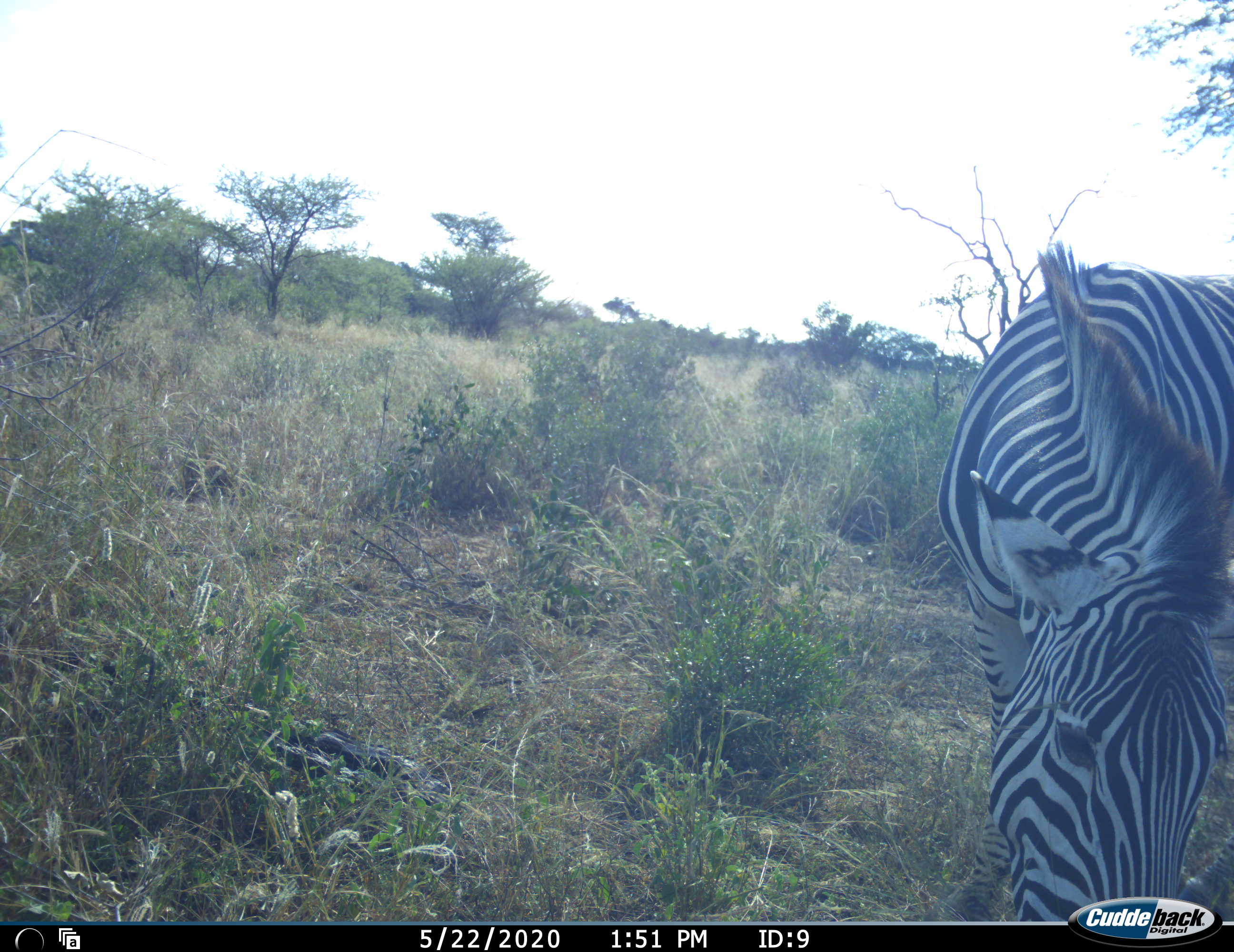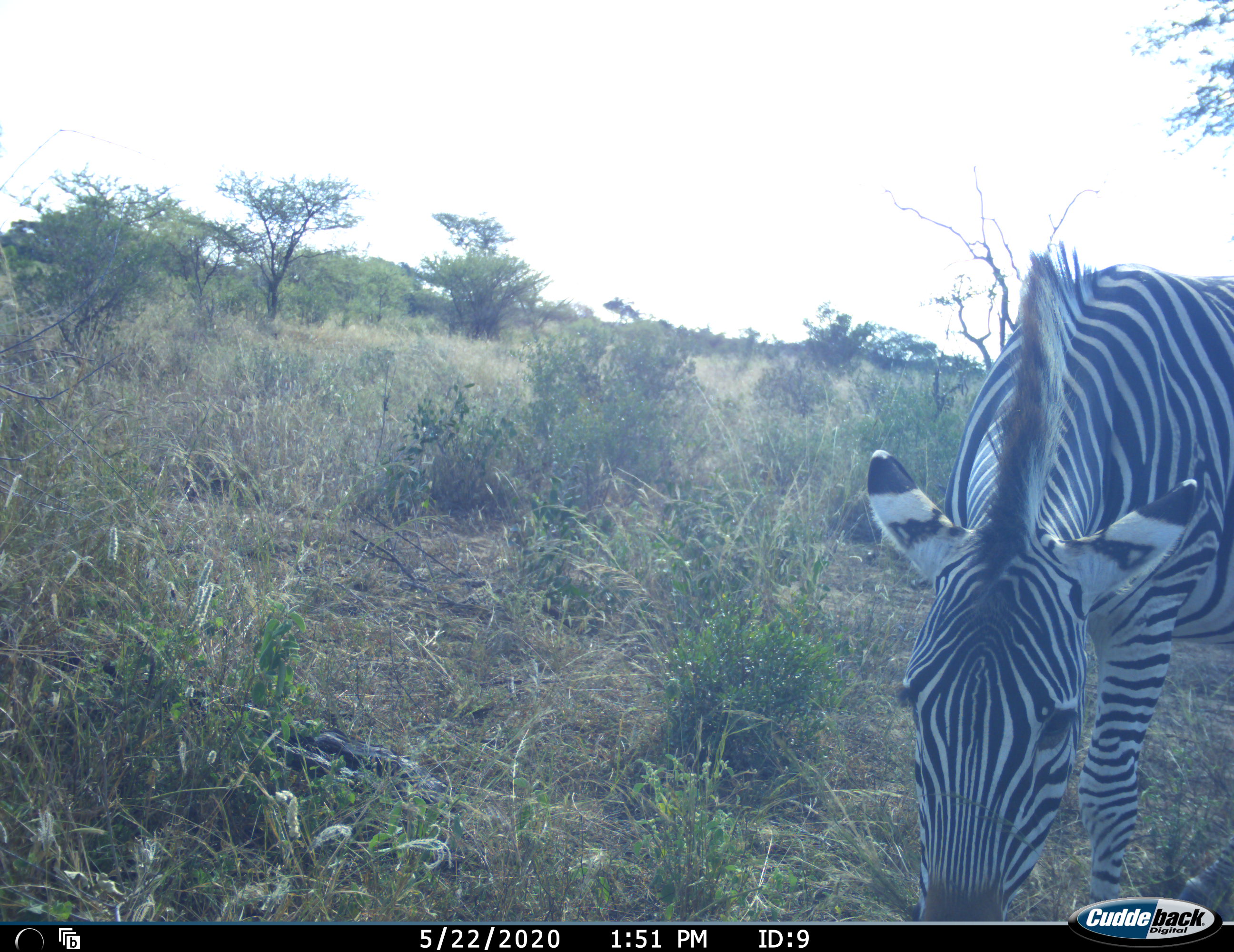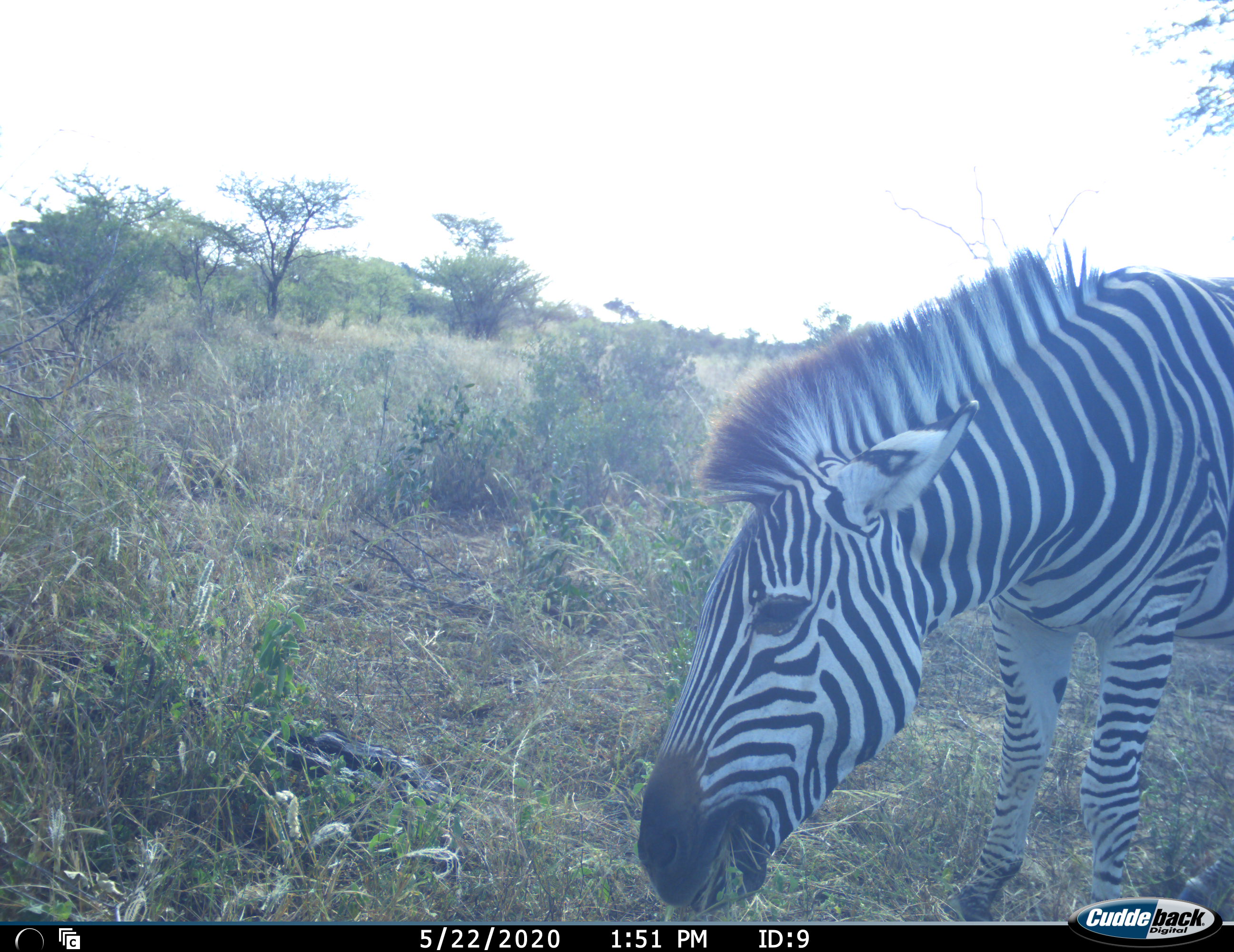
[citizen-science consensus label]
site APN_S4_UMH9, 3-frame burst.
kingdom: Animalia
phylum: Chordata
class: Mammalia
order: Perissodactyla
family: Equidae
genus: Equus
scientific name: Equus quagga burchellii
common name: burchell's zebra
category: zebraburchells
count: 1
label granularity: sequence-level